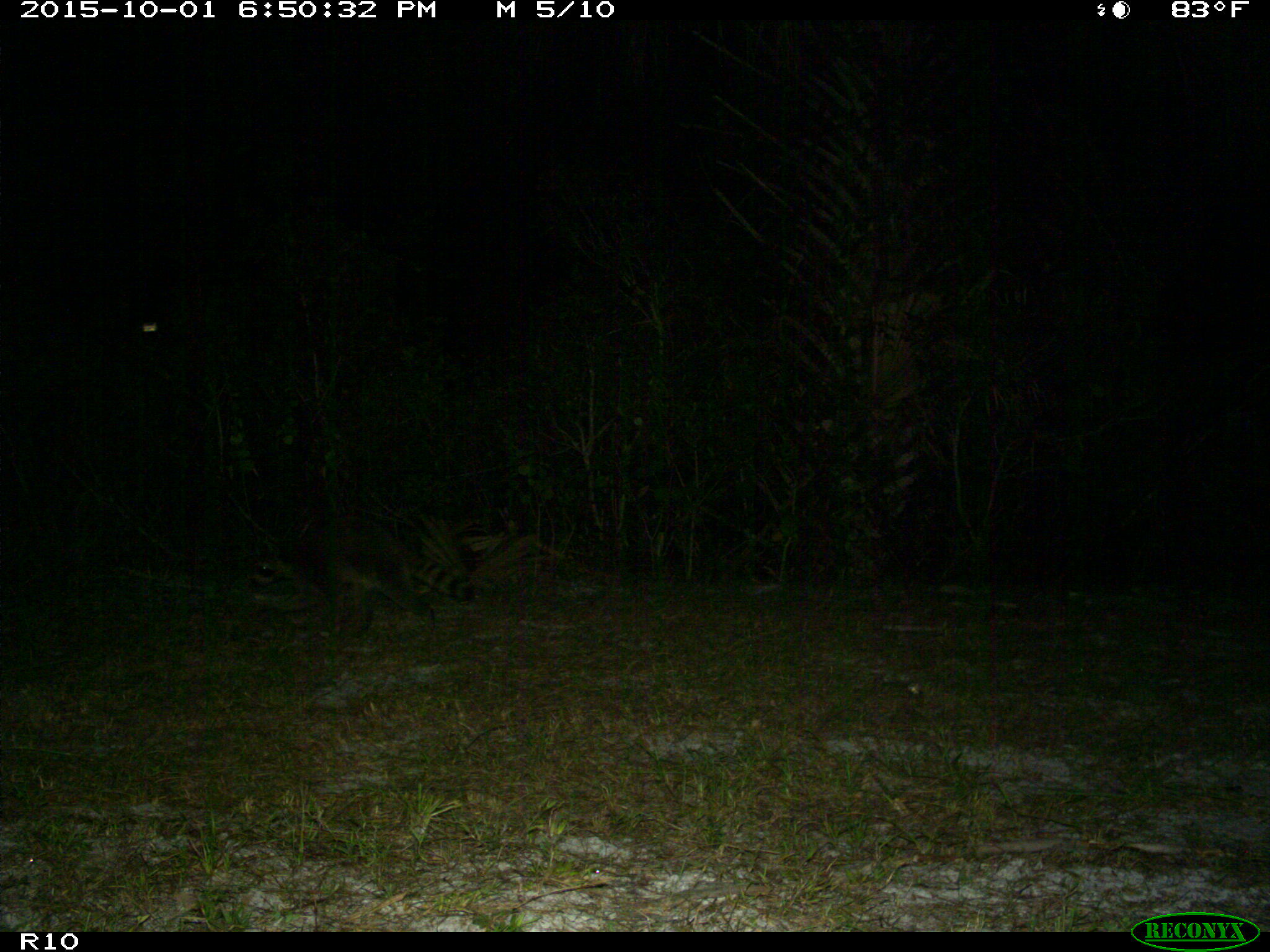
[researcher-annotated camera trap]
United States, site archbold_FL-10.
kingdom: Animalia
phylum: Chordata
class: Mammalia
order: Carnivora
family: Procyonidae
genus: Procyon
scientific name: Procyon lotor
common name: common raccoon